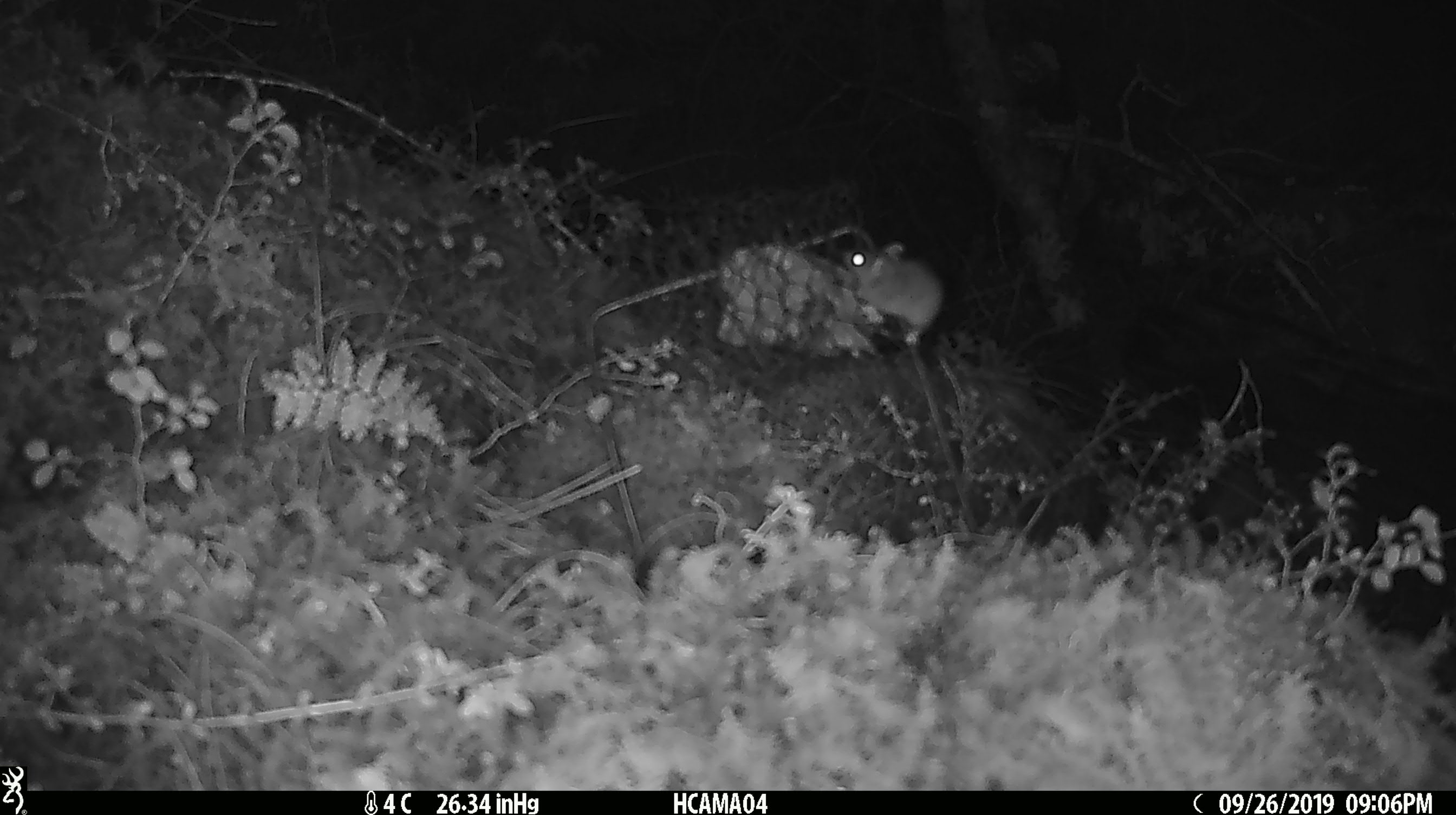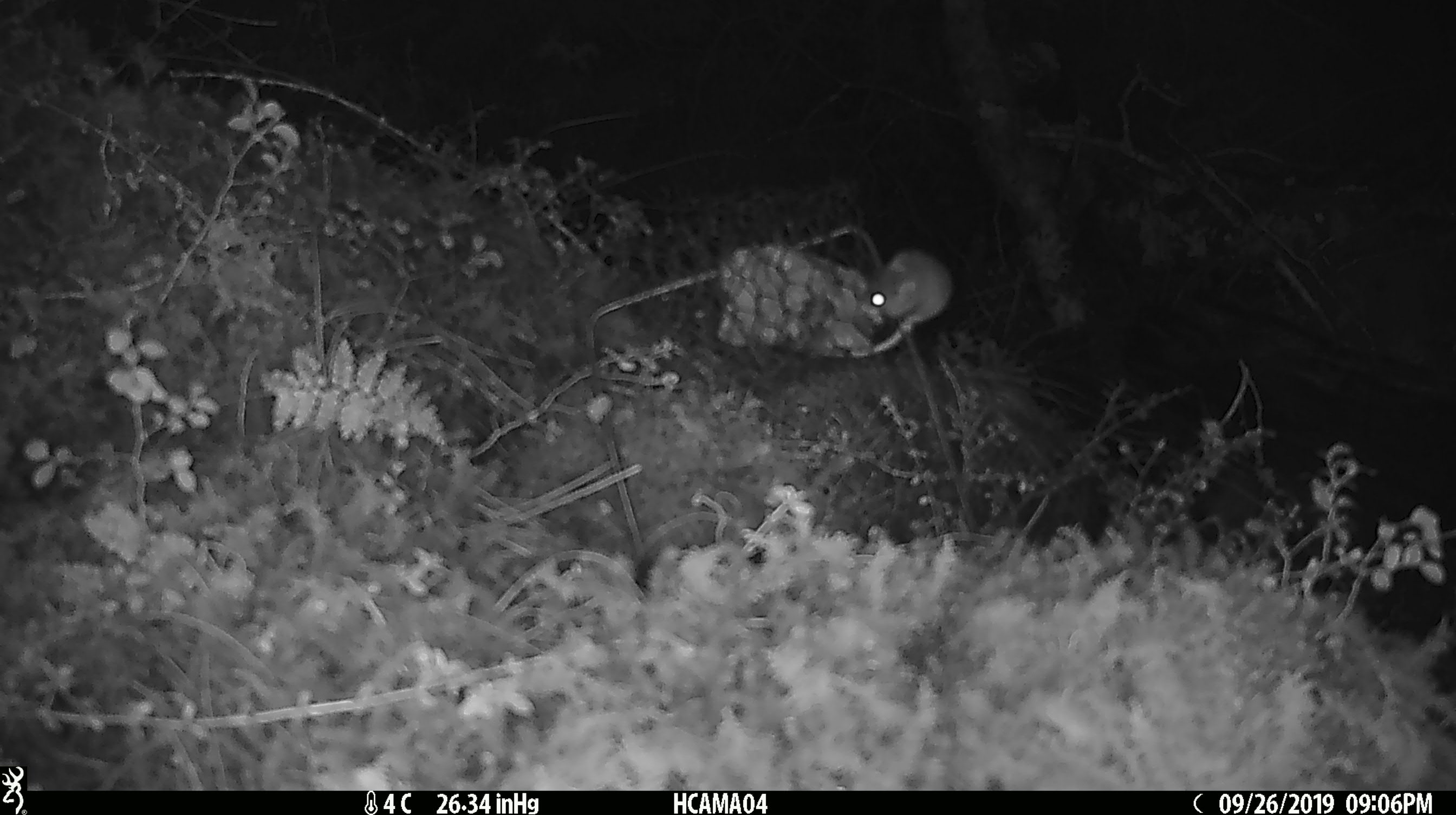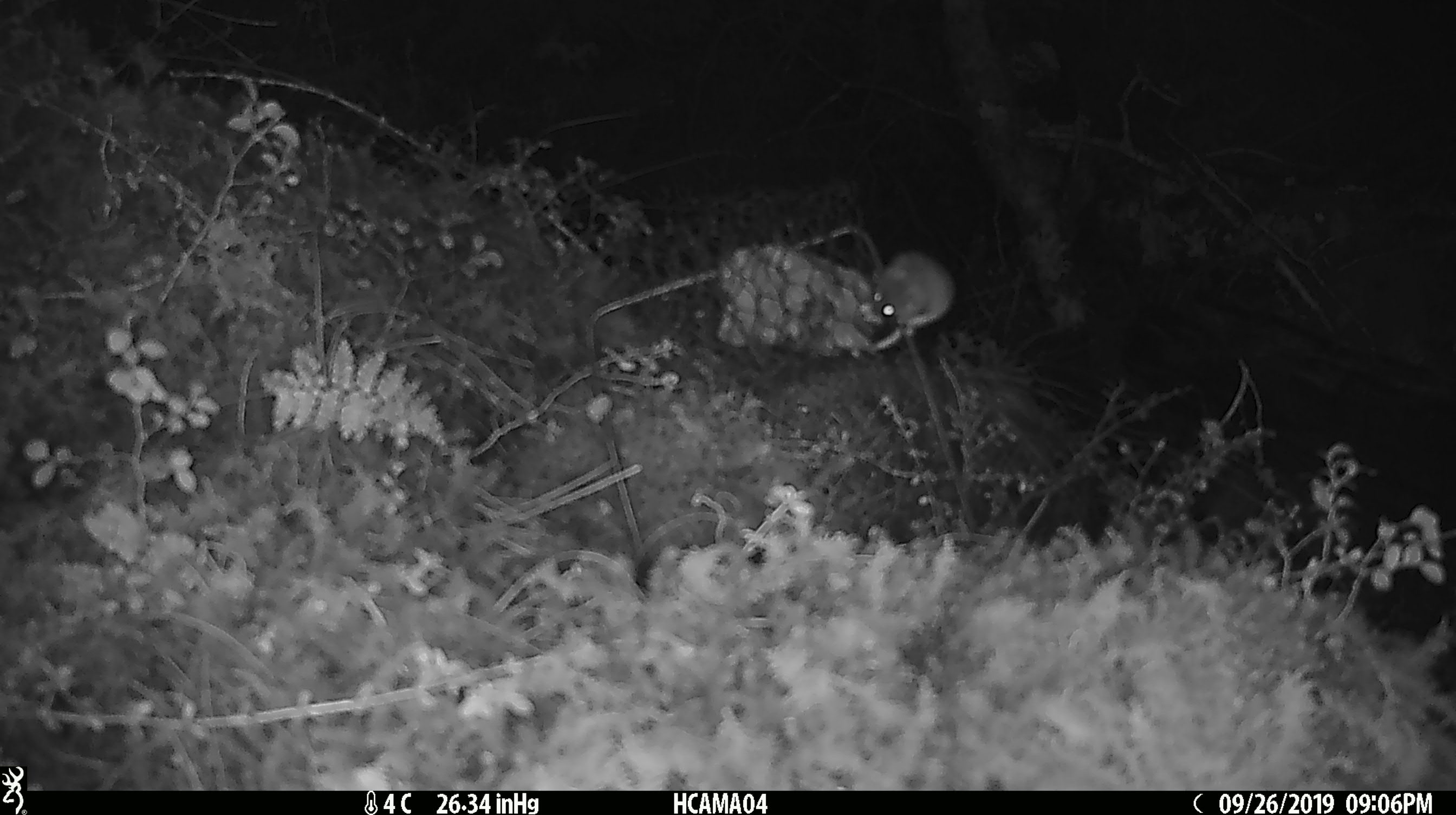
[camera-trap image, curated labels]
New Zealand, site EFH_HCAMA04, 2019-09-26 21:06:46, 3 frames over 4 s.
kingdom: Animalia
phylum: Chordata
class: Mammalia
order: Rodentia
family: Muridae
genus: Mus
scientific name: Mus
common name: mouse